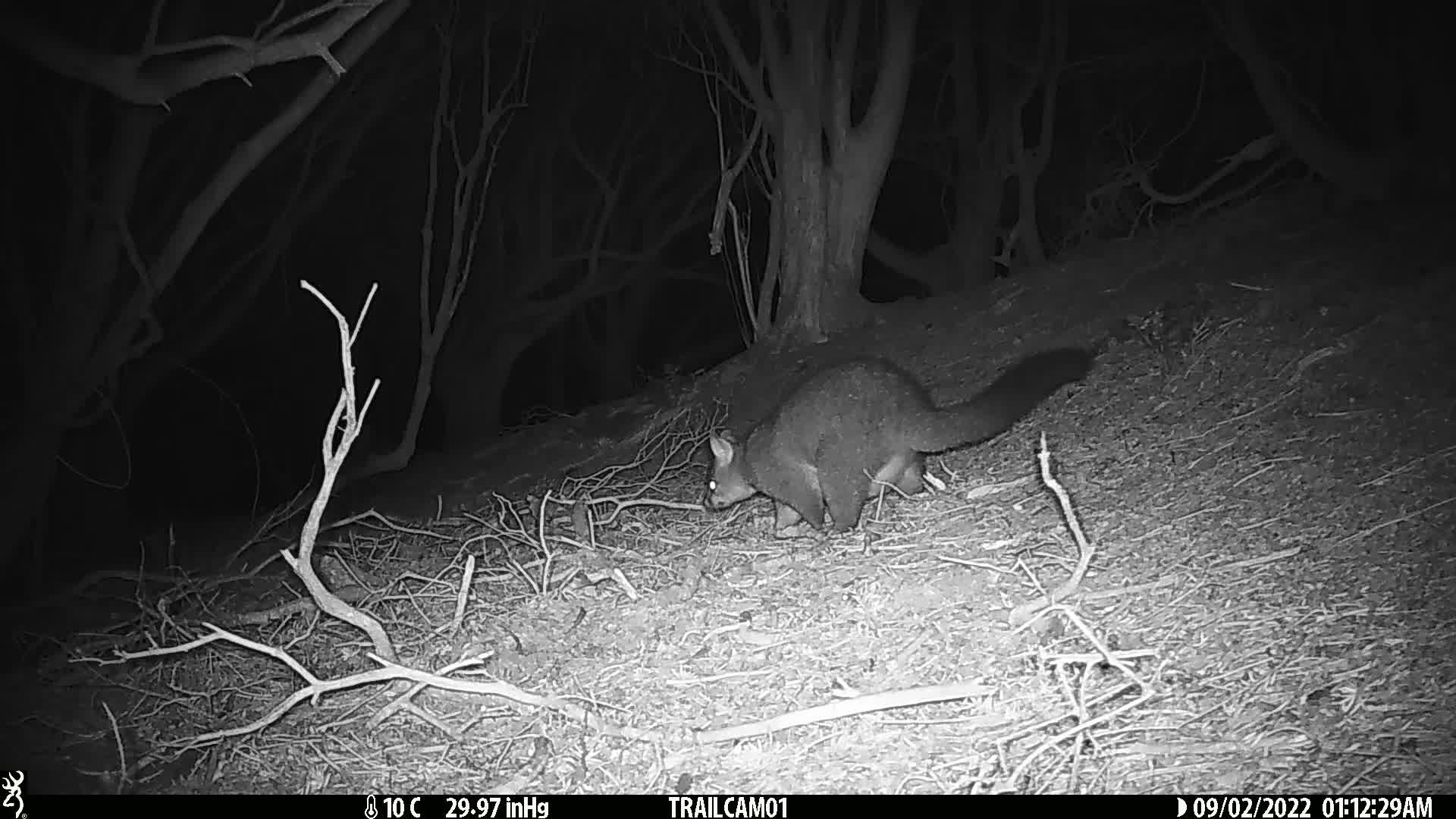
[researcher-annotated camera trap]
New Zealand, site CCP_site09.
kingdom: Animalia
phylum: Chordata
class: Mammalia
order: Diprotodontia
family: Phalangeridae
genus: Trichosurus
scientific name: Trichosurus vulpecula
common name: common brushtail possum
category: possum